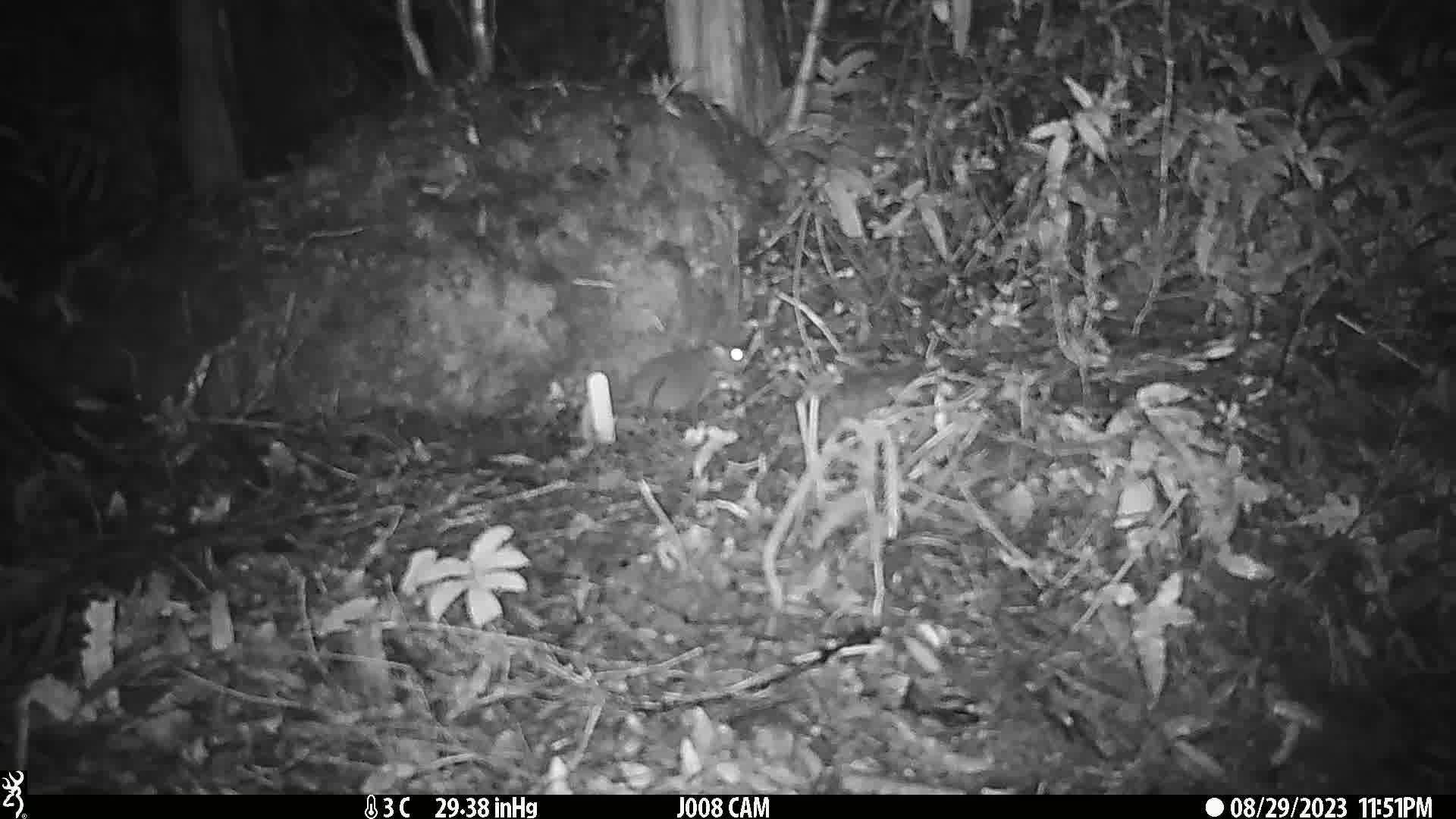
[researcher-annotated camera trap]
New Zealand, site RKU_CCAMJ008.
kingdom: Animalia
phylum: Chordata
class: Mammalia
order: Rodentia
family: Muridae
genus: Rattus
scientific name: Rattus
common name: rat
Rat (Rattus).